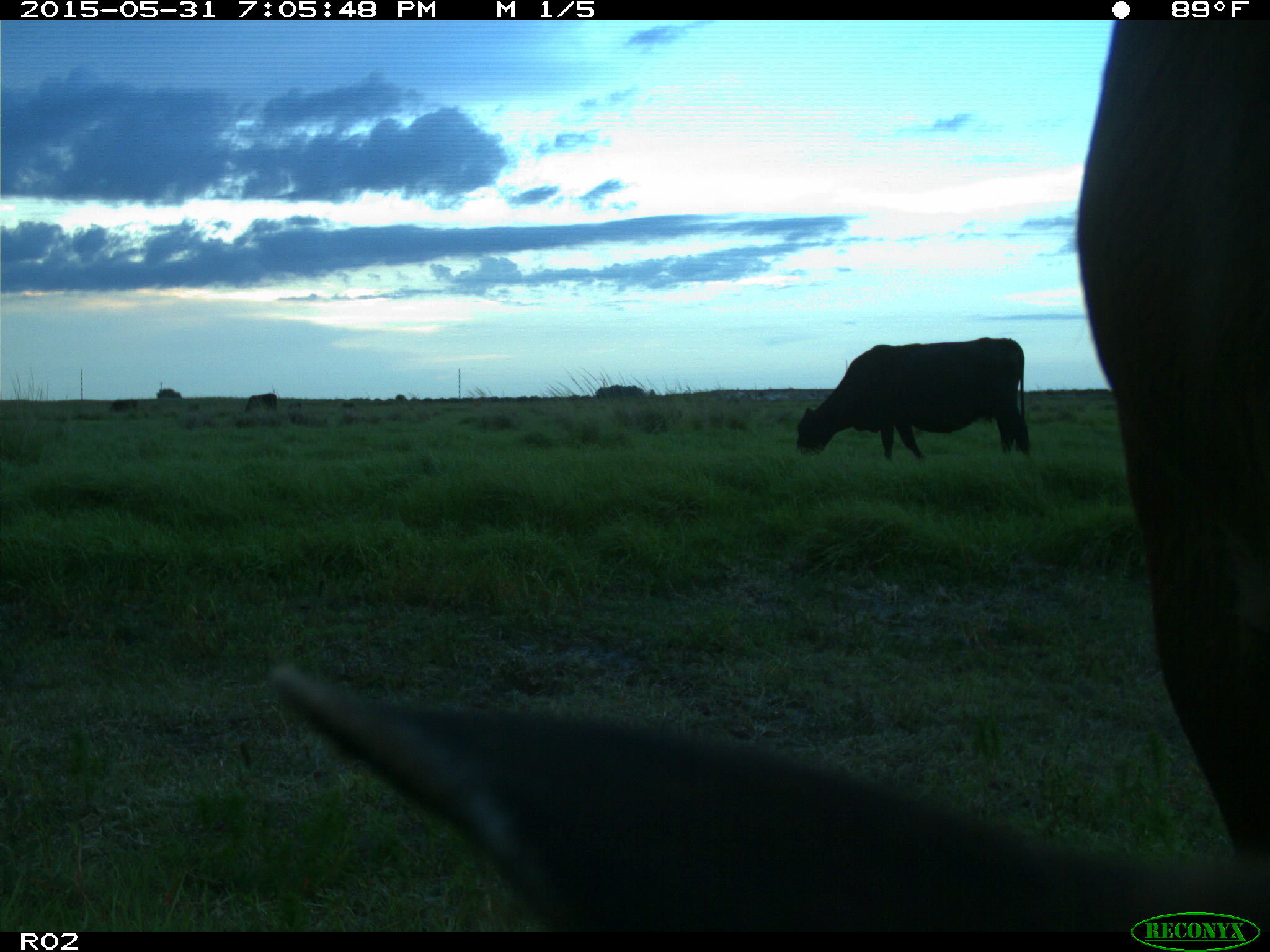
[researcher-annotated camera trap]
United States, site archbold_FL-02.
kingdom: Animalia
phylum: Chordata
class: Mammalia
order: Artiodactyla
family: Bovidae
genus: Bos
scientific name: Bos taurus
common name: domestic cow